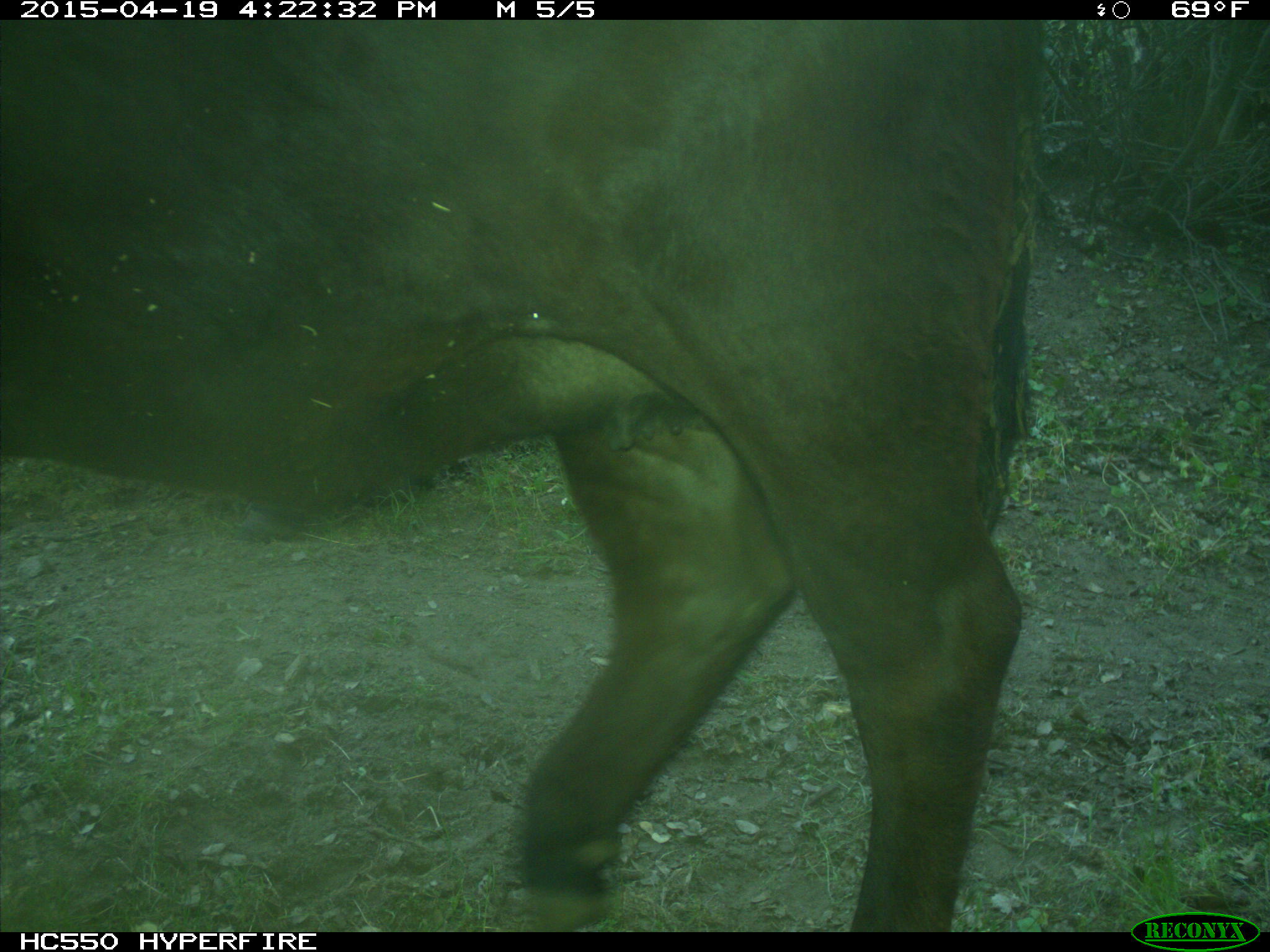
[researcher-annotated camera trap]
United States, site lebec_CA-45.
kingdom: Animalia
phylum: Chordata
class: Mammalia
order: Artiodactyla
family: Bovidae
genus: Bos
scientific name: Bos taurus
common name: domestic cow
Bos taurus (domestic cow).